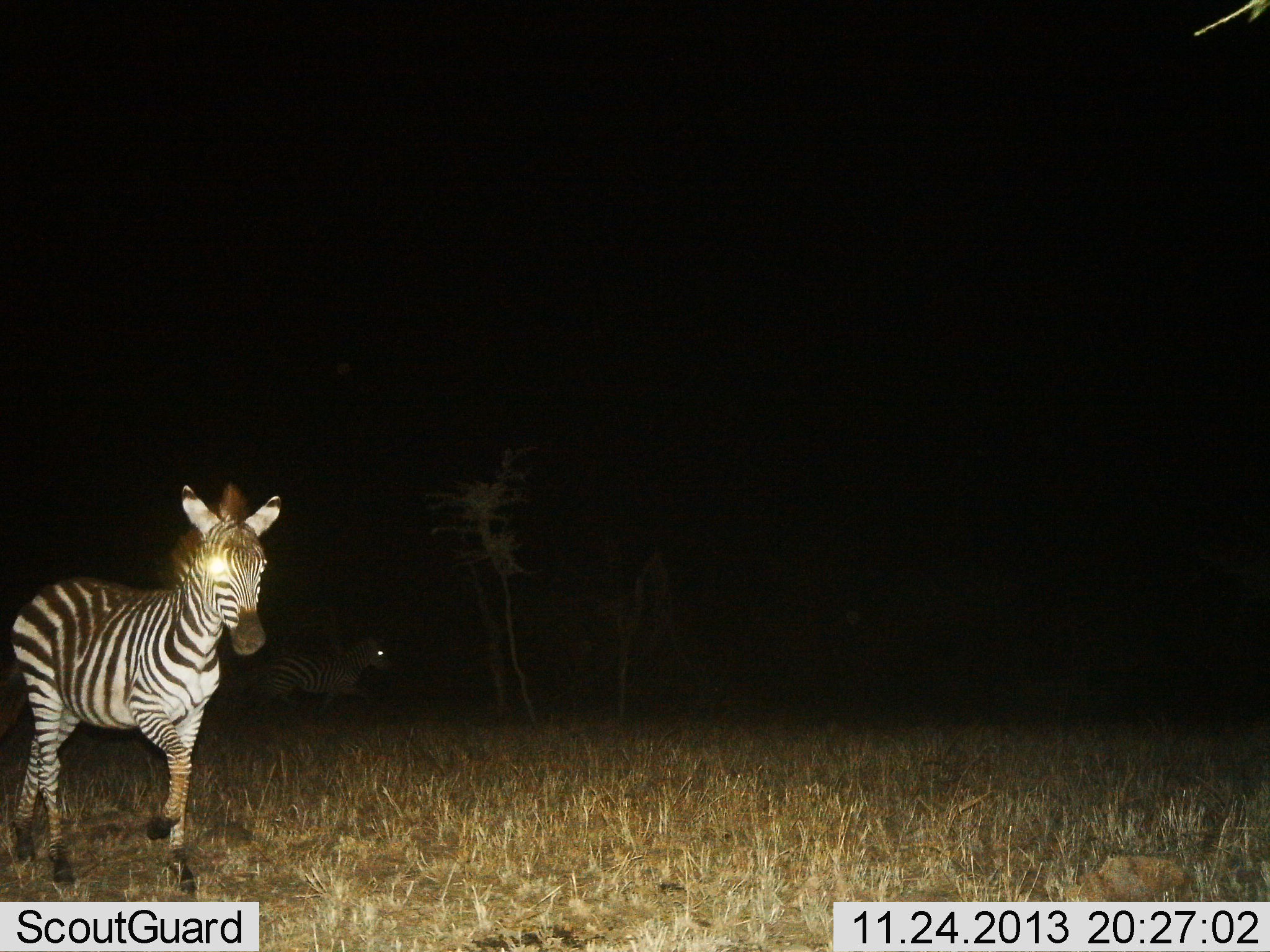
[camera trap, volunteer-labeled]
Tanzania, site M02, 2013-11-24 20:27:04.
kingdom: Animalia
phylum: Chordata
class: Mammalia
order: Perissodactyla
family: Equidae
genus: Equus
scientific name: Equus quagga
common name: plains zebra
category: zebra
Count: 2.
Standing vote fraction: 20%.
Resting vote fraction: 0%.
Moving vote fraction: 90%.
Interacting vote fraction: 0%.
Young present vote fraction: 0%.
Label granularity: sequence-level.